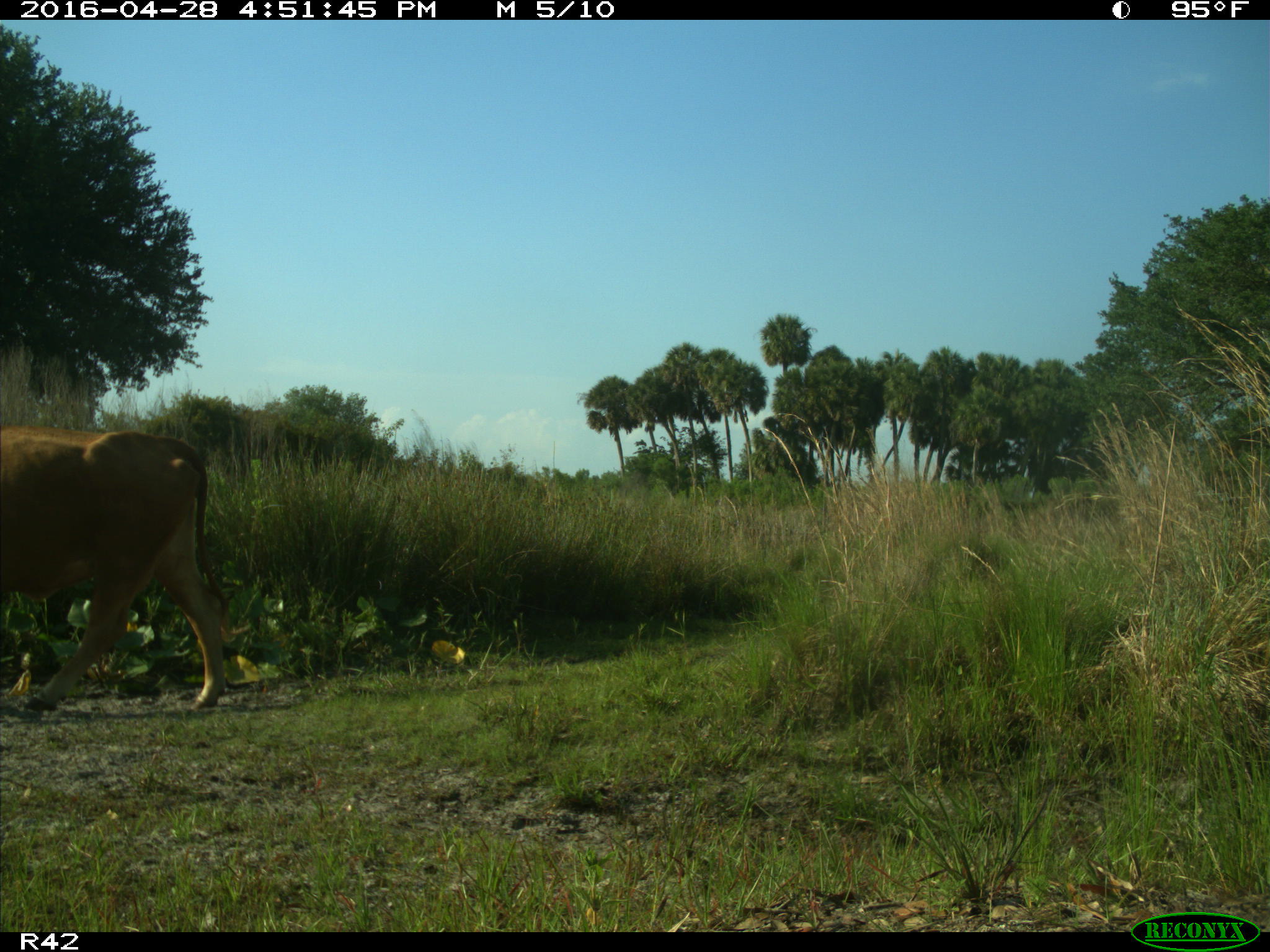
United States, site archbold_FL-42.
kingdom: Animalia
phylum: Chordata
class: Mammalia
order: Artiodactyla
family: Bovidae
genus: Bos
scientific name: Bos taurus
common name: domestic cow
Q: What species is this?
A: Bos taurus (domestic cow).